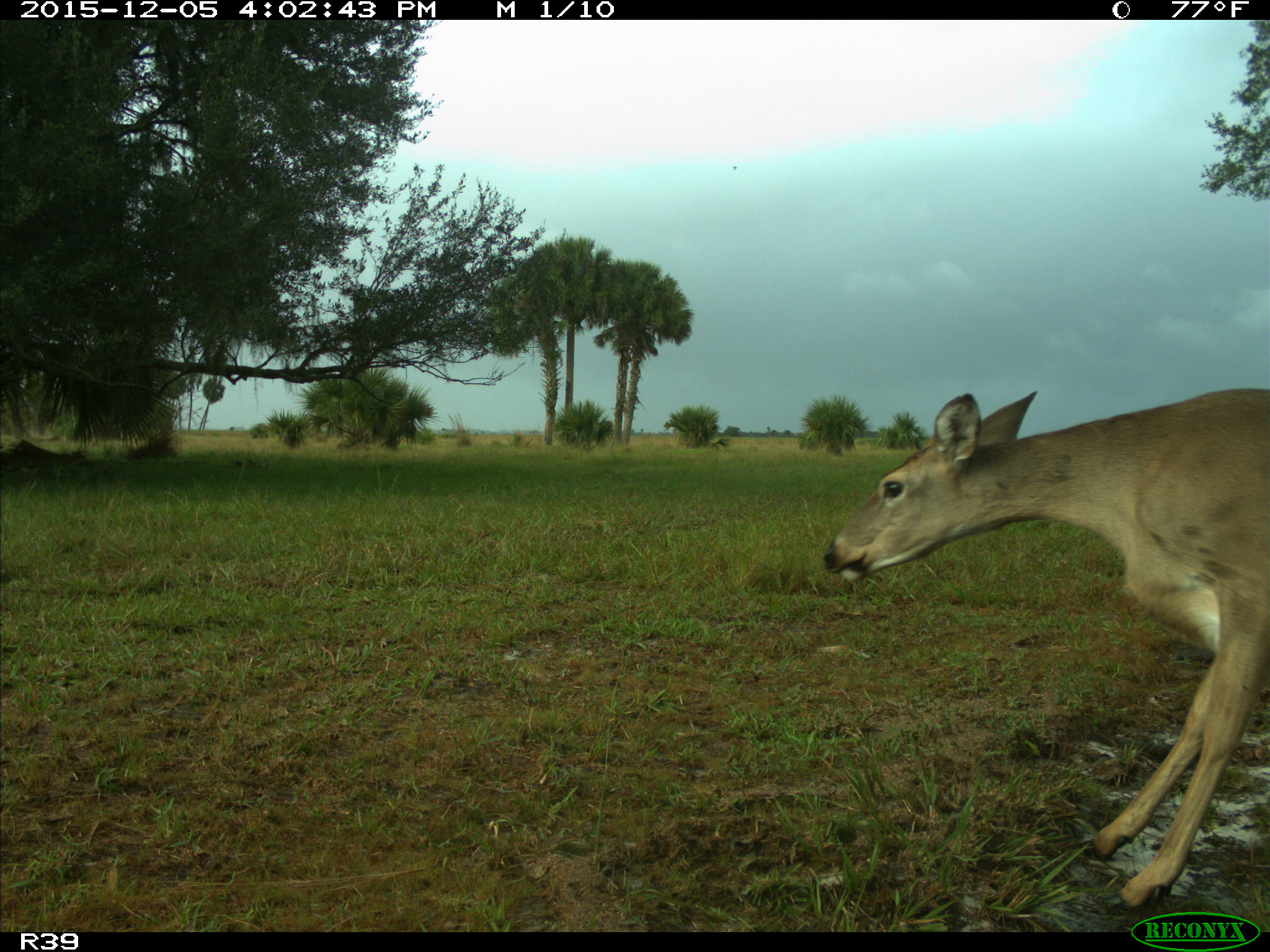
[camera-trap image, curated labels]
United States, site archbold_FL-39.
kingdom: Animalia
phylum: Chordata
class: Mammalia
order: Artiodactyla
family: Cervidae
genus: Odocoileus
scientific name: Odocoileus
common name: deer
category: unidentified deer